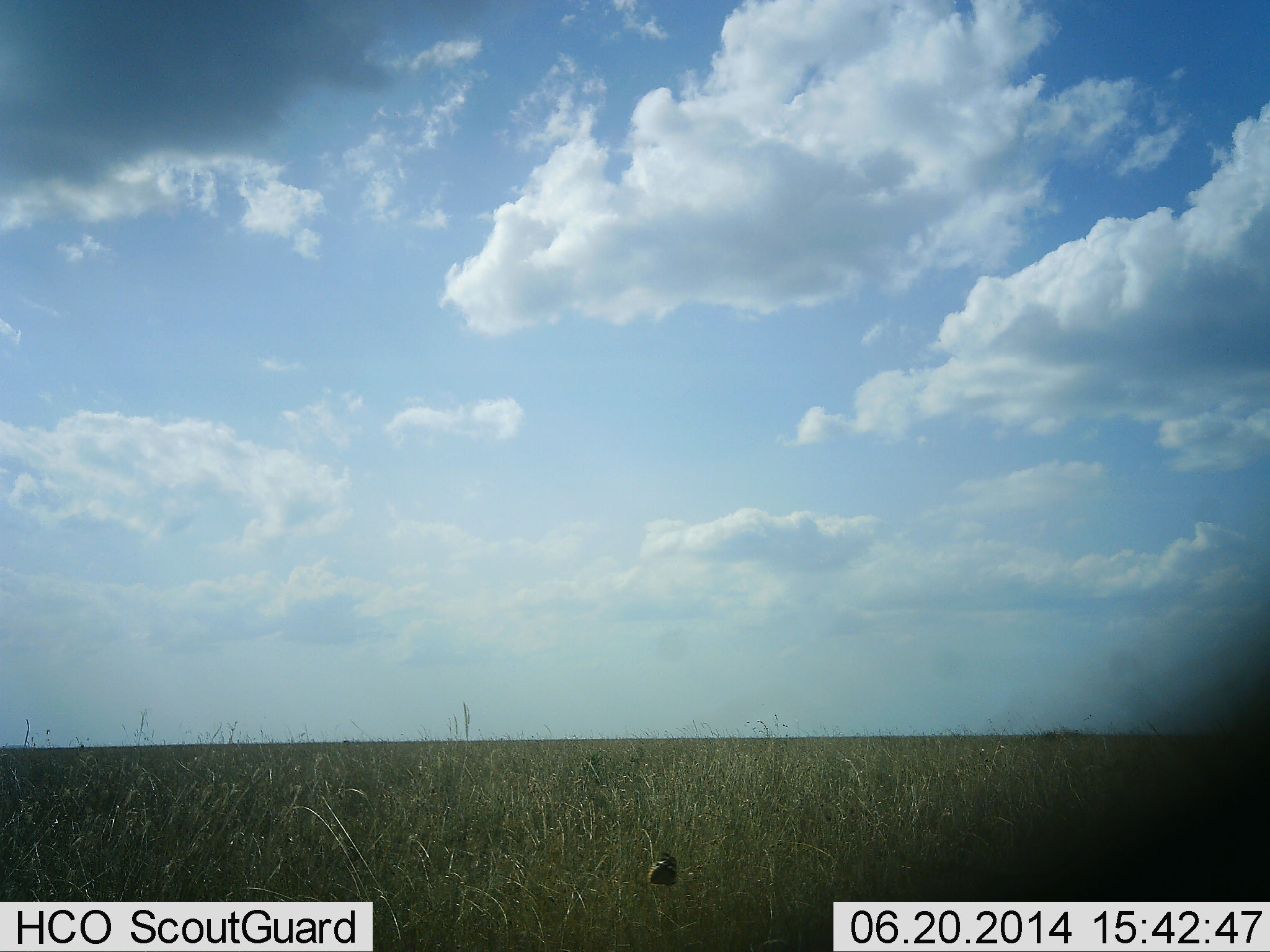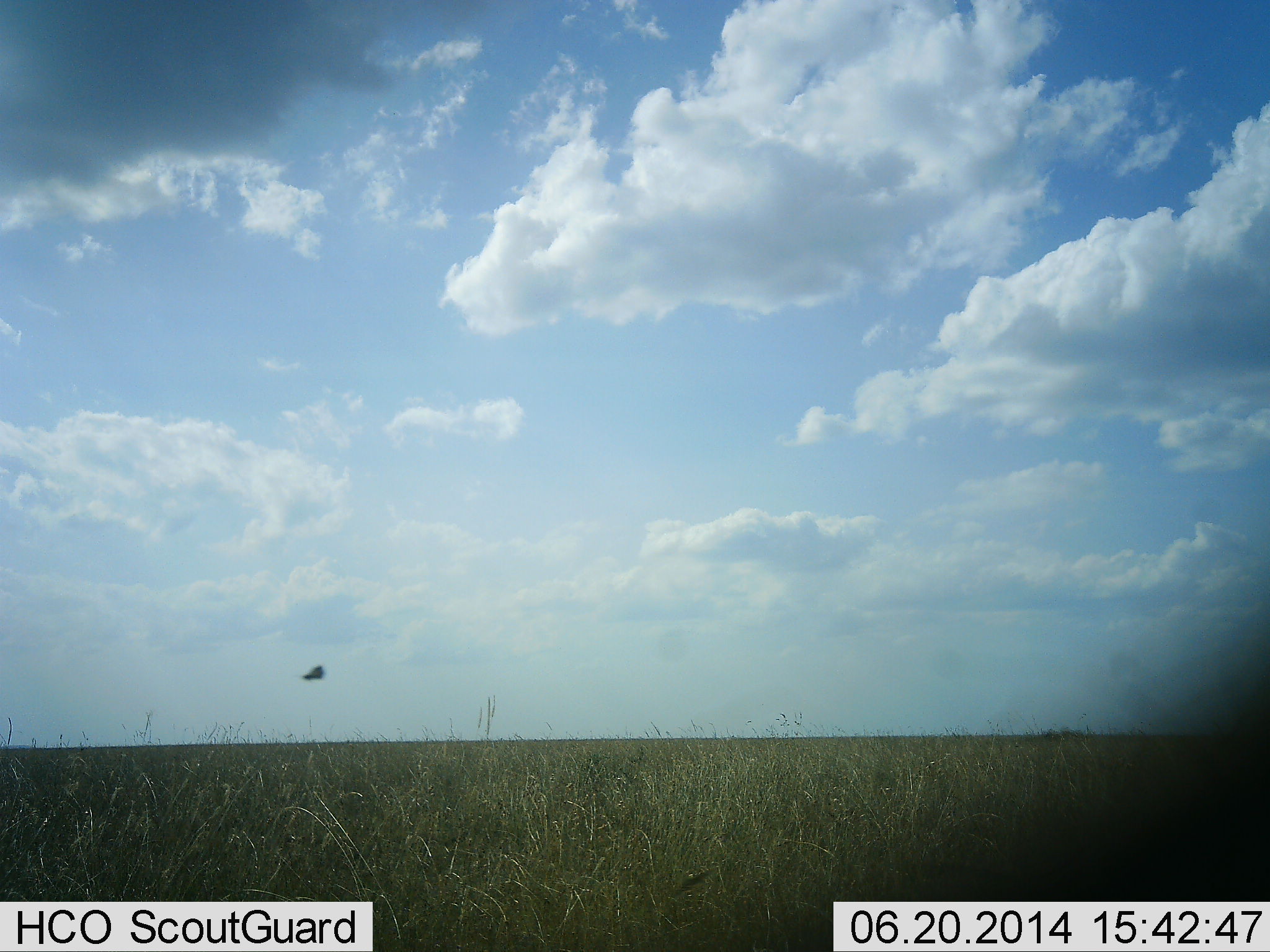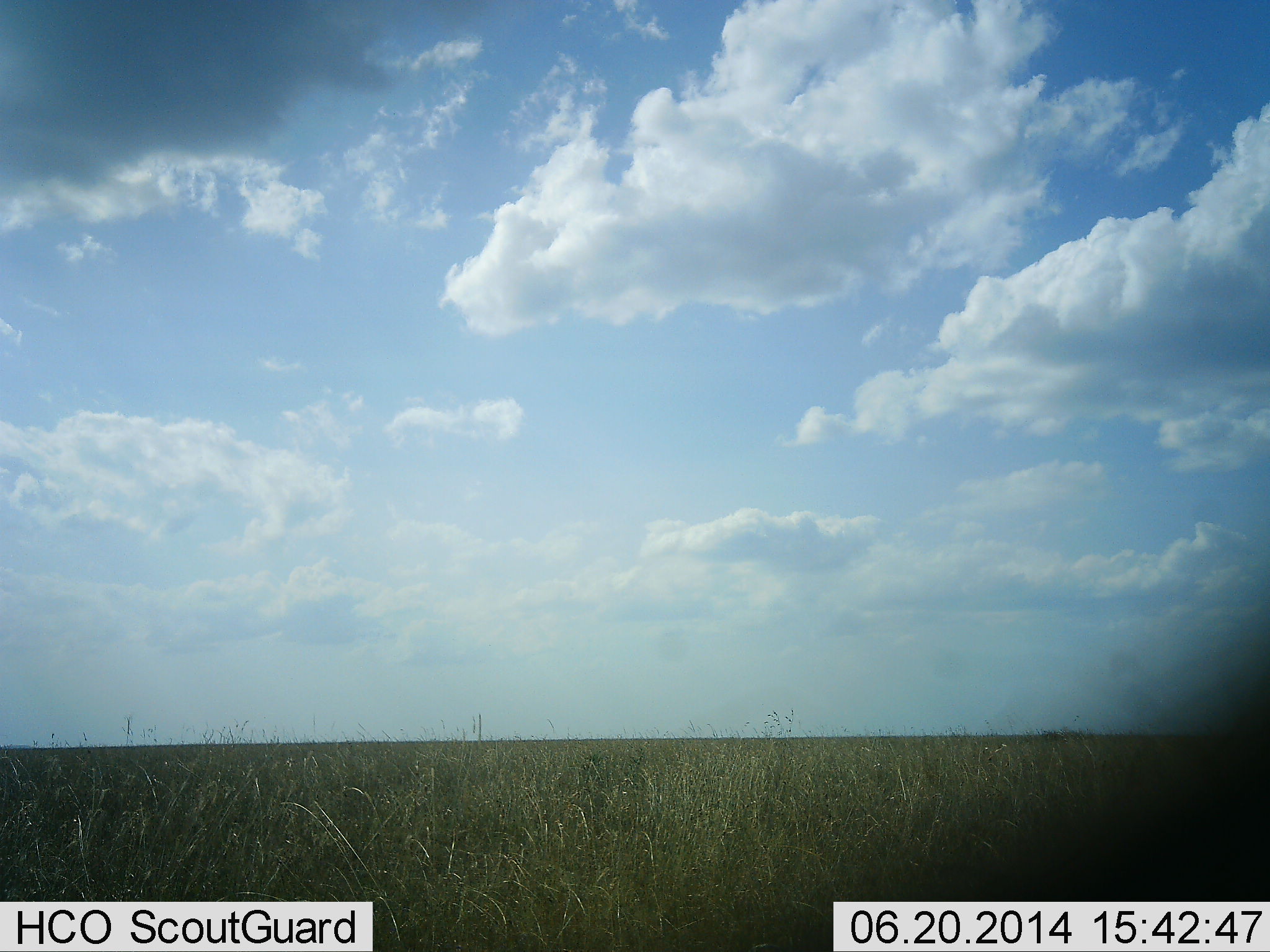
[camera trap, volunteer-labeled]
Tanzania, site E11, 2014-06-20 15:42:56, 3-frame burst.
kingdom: Animalia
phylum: Chordata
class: Aves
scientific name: Aves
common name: bird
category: otherbird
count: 1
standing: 10%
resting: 0%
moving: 100%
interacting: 0%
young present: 0%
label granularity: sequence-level